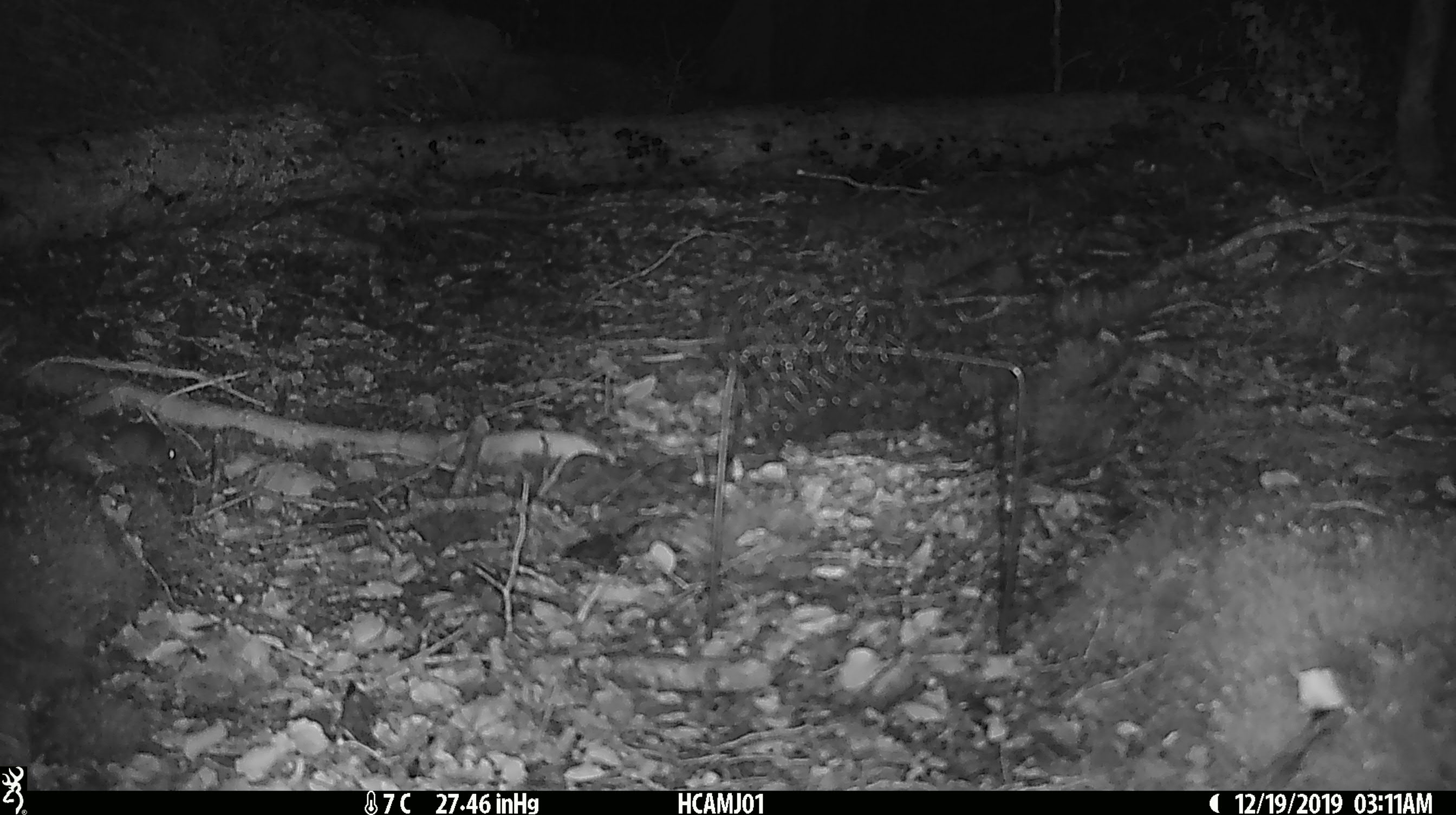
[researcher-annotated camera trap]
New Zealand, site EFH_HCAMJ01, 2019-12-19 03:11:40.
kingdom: Animalia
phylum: Chordata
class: Mammalia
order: Rodentia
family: Muridae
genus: Mus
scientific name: Mus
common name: mouse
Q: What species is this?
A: Mouse (Mus).